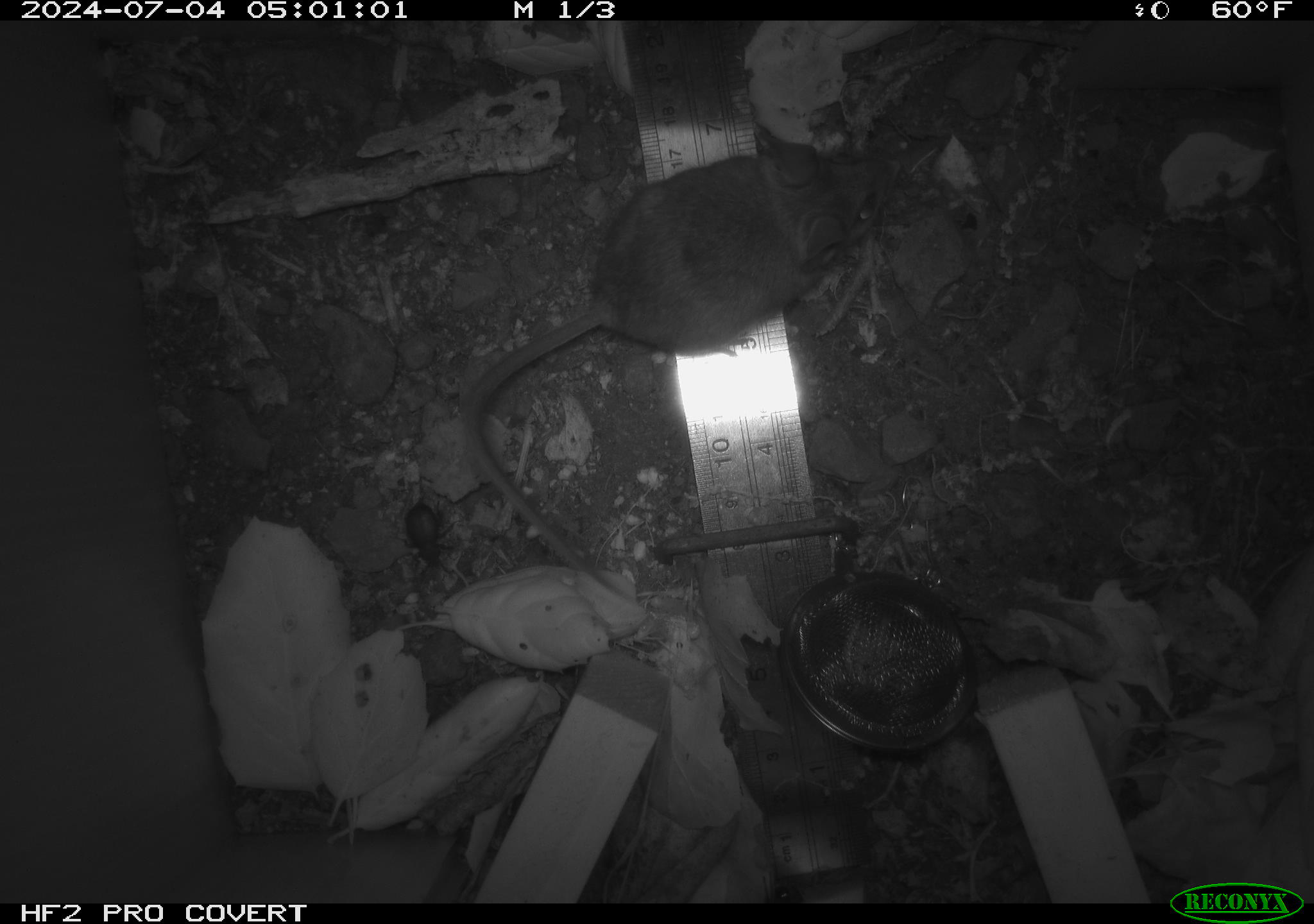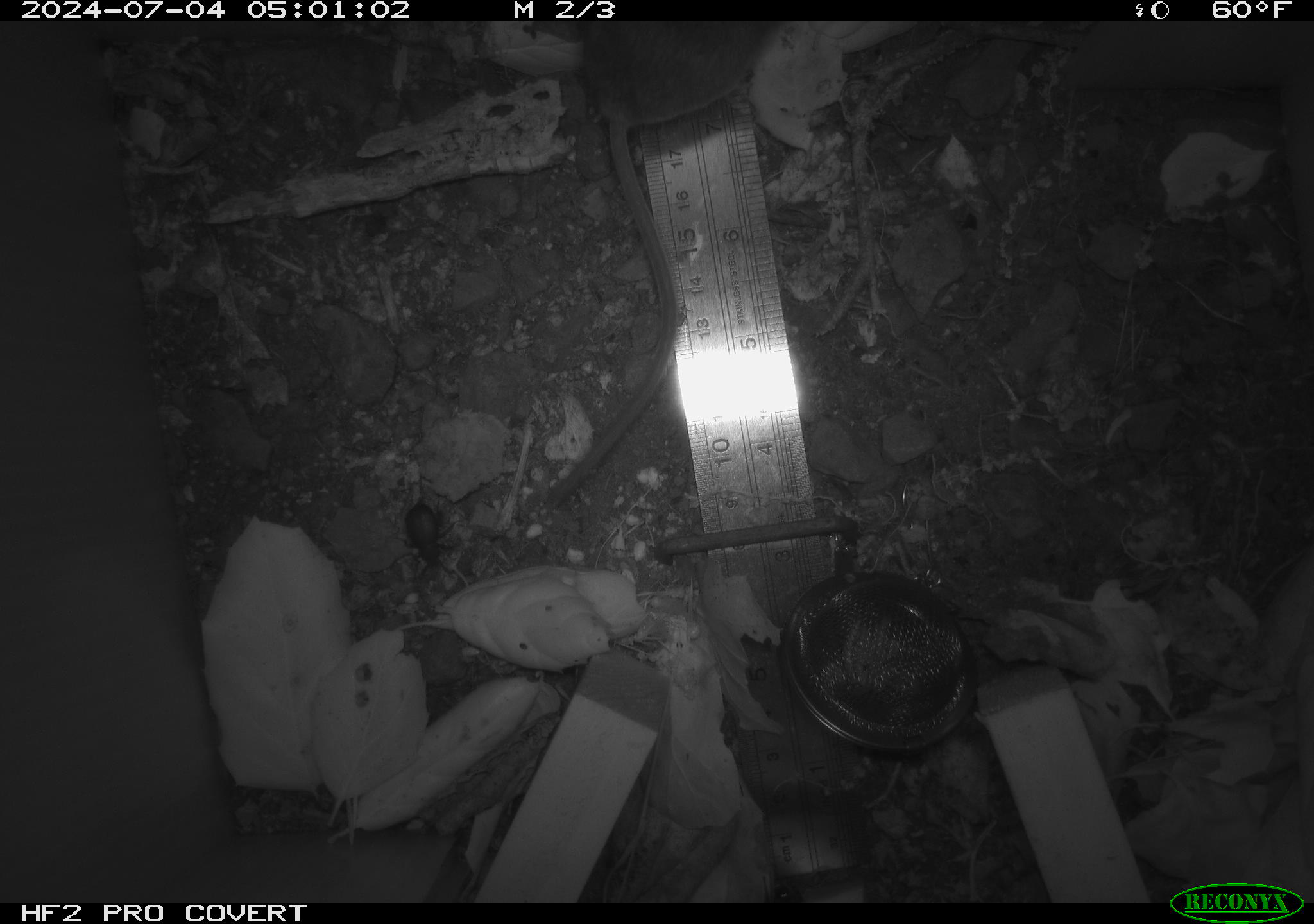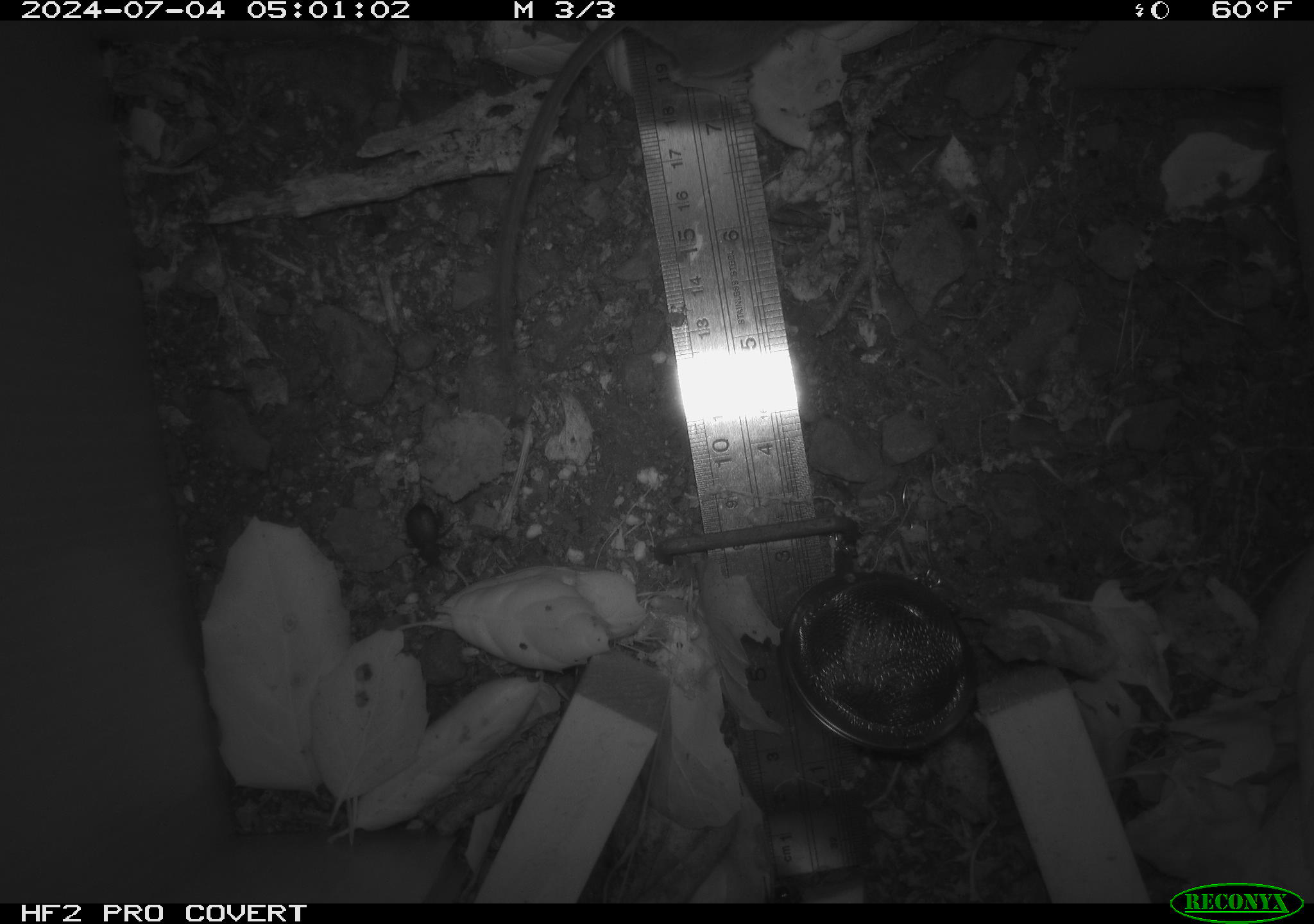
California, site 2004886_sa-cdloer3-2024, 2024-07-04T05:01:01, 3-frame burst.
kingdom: Animalia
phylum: Chordata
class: Mammalia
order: Rodentia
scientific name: Rodentia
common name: rodent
Rodent (Rodentia).